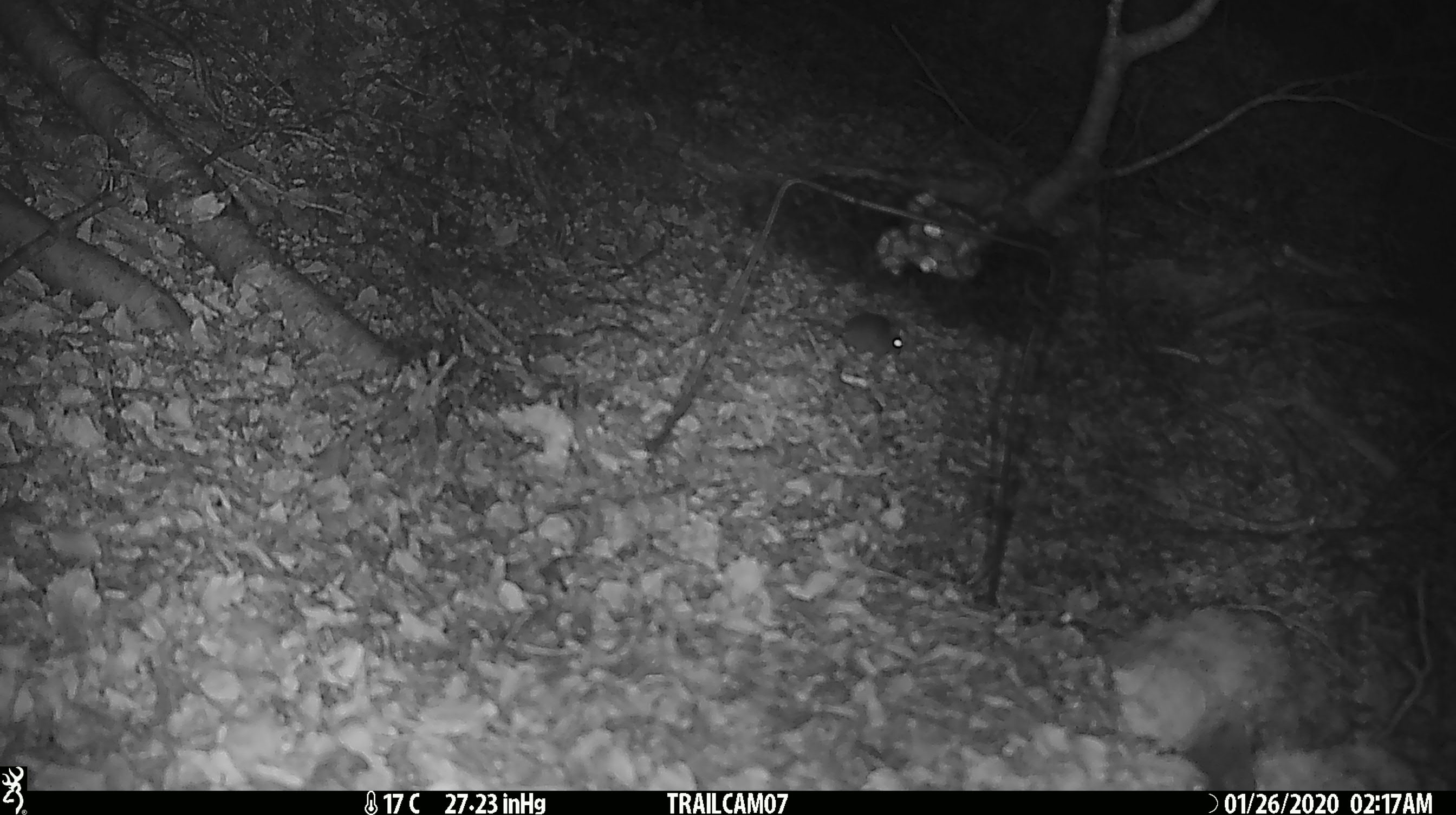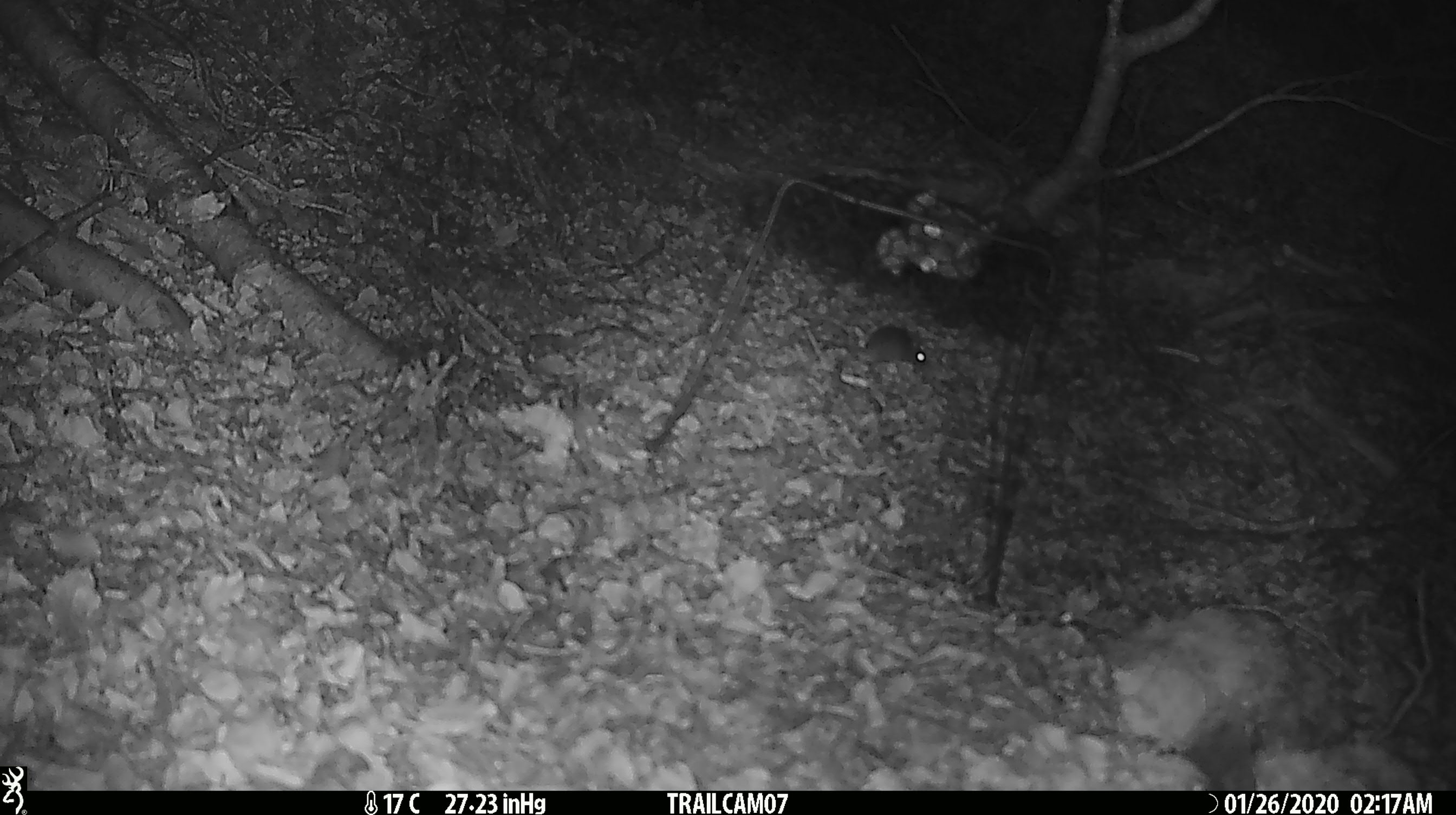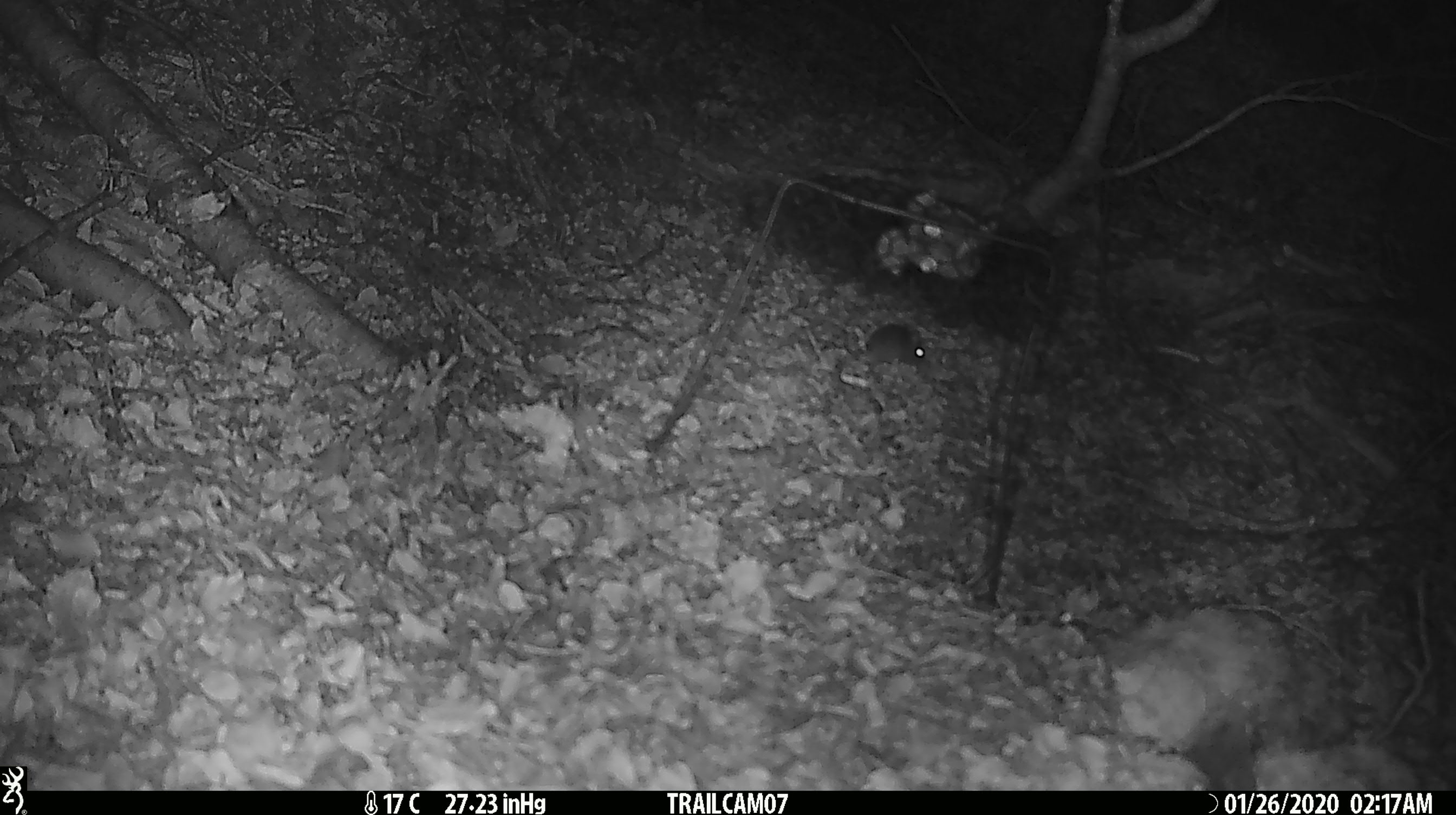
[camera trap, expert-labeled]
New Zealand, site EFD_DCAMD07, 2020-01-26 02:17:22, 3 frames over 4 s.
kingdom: Animalia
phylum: Chordata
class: Mammalia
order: Rodentia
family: Muridae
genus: Mus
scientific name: Mus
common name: mouse